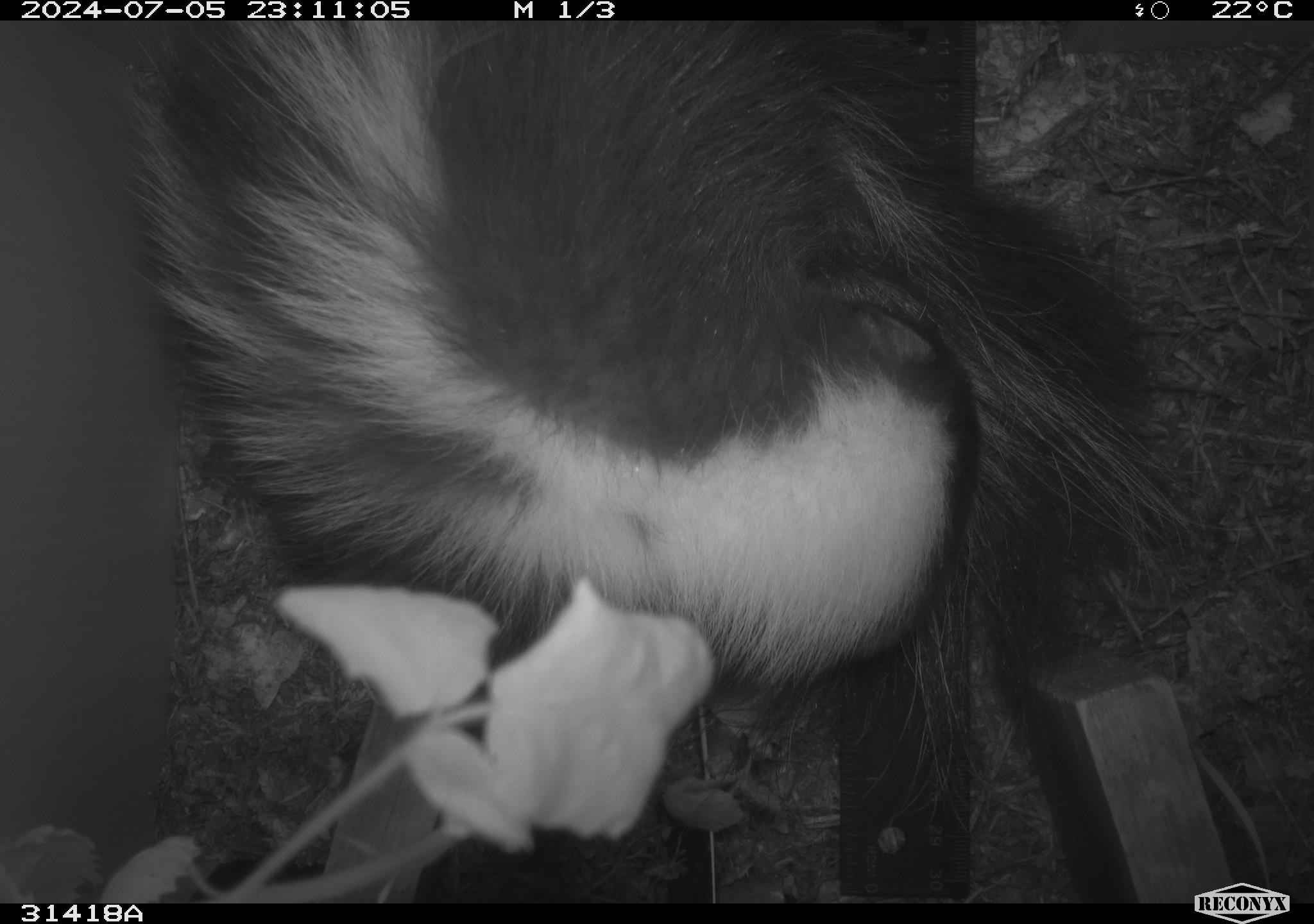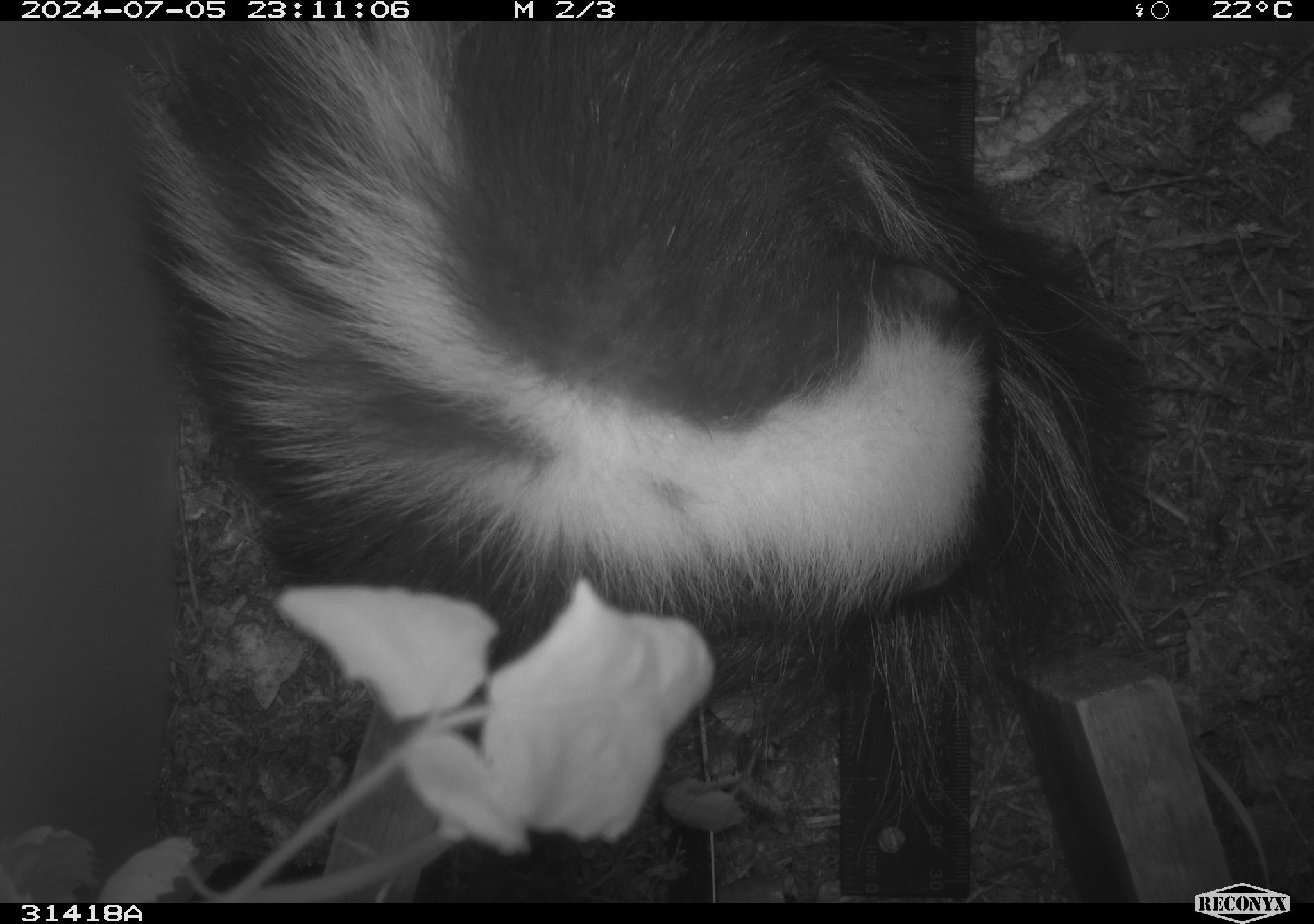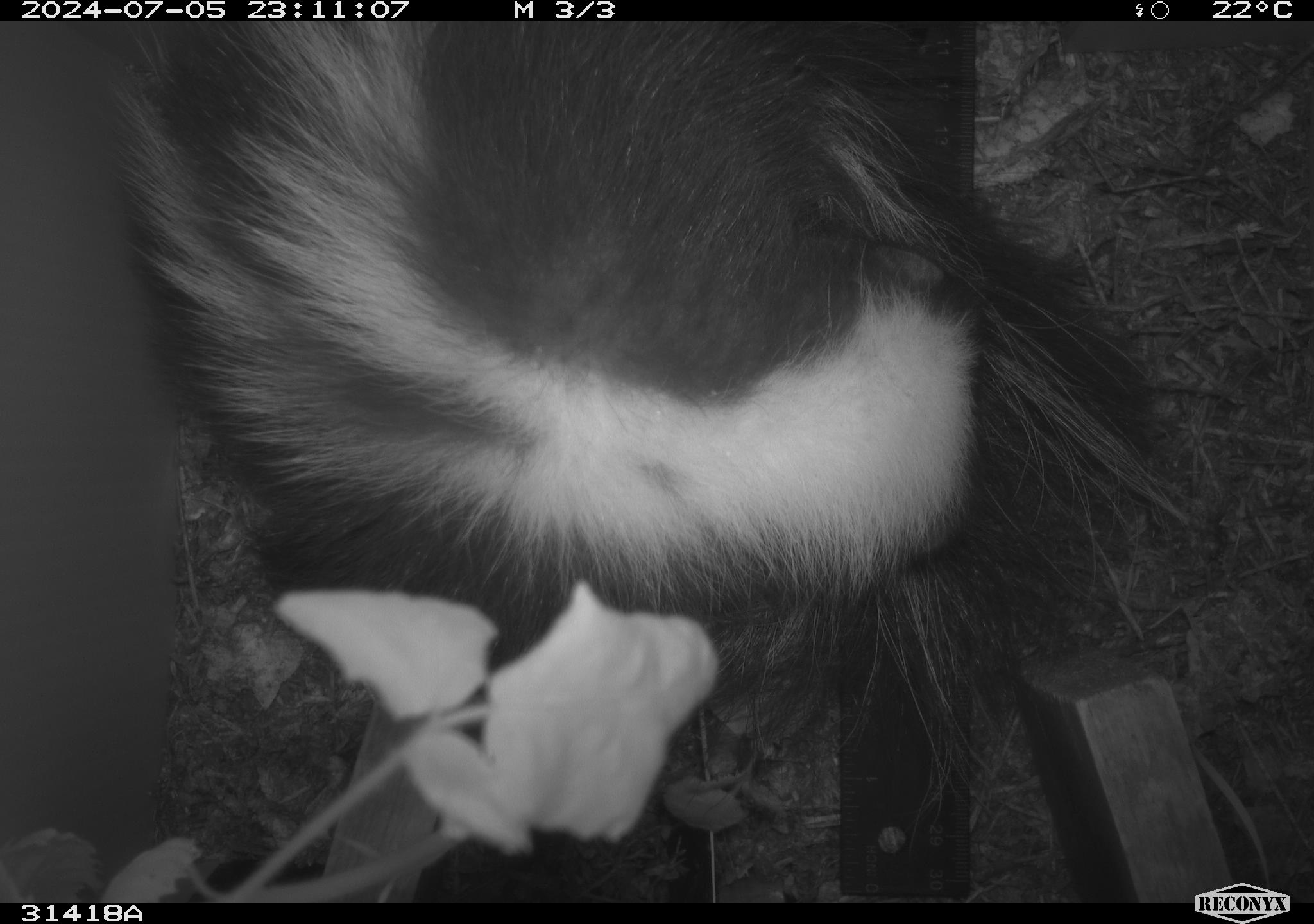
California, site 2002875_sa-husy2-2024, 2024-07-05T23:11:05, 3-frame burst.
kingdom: Animalia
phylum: Chordata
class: Mammalia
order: Carnivora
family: Mephitidae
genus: Mephitis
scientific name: Mephitis mephitis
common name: striped skunk